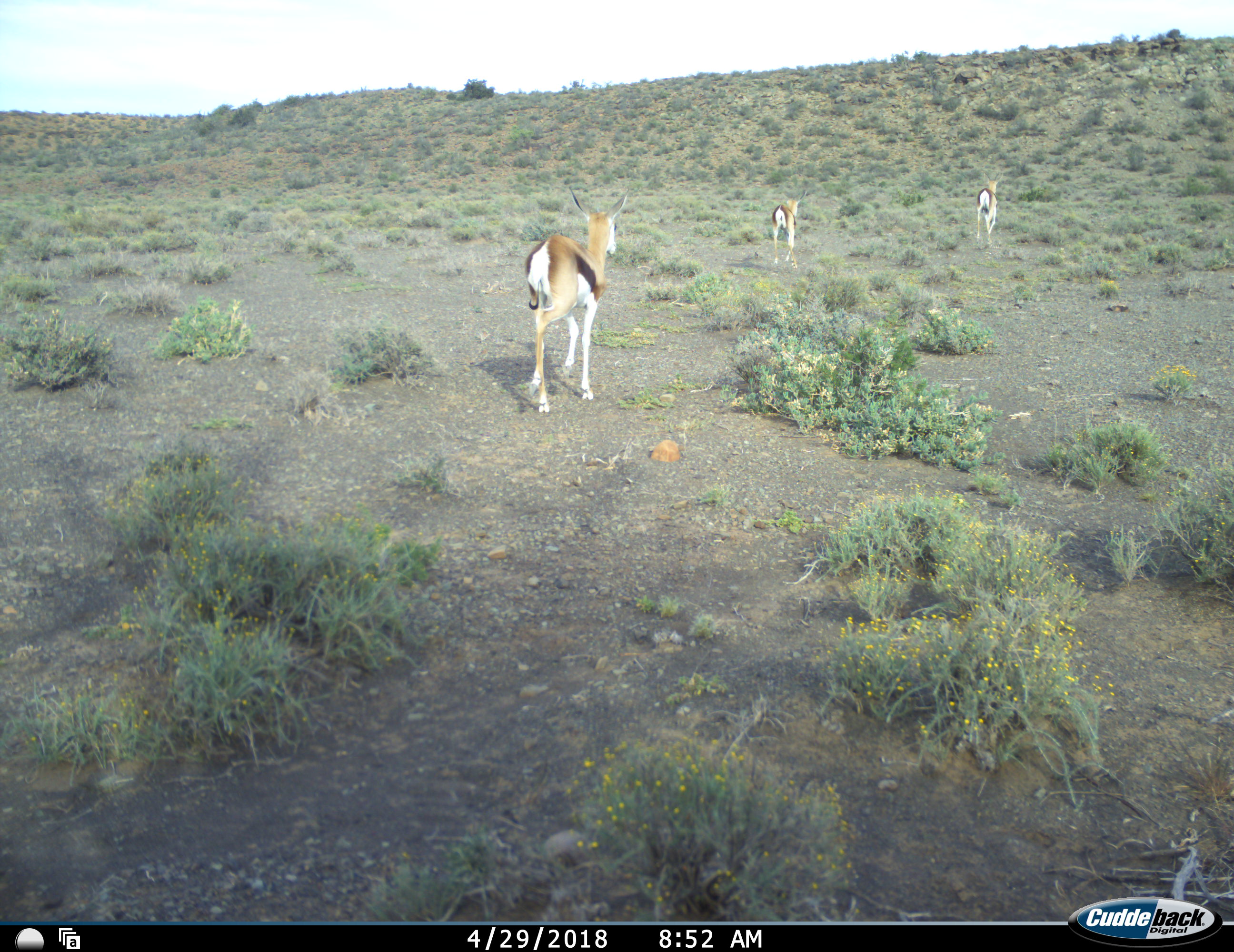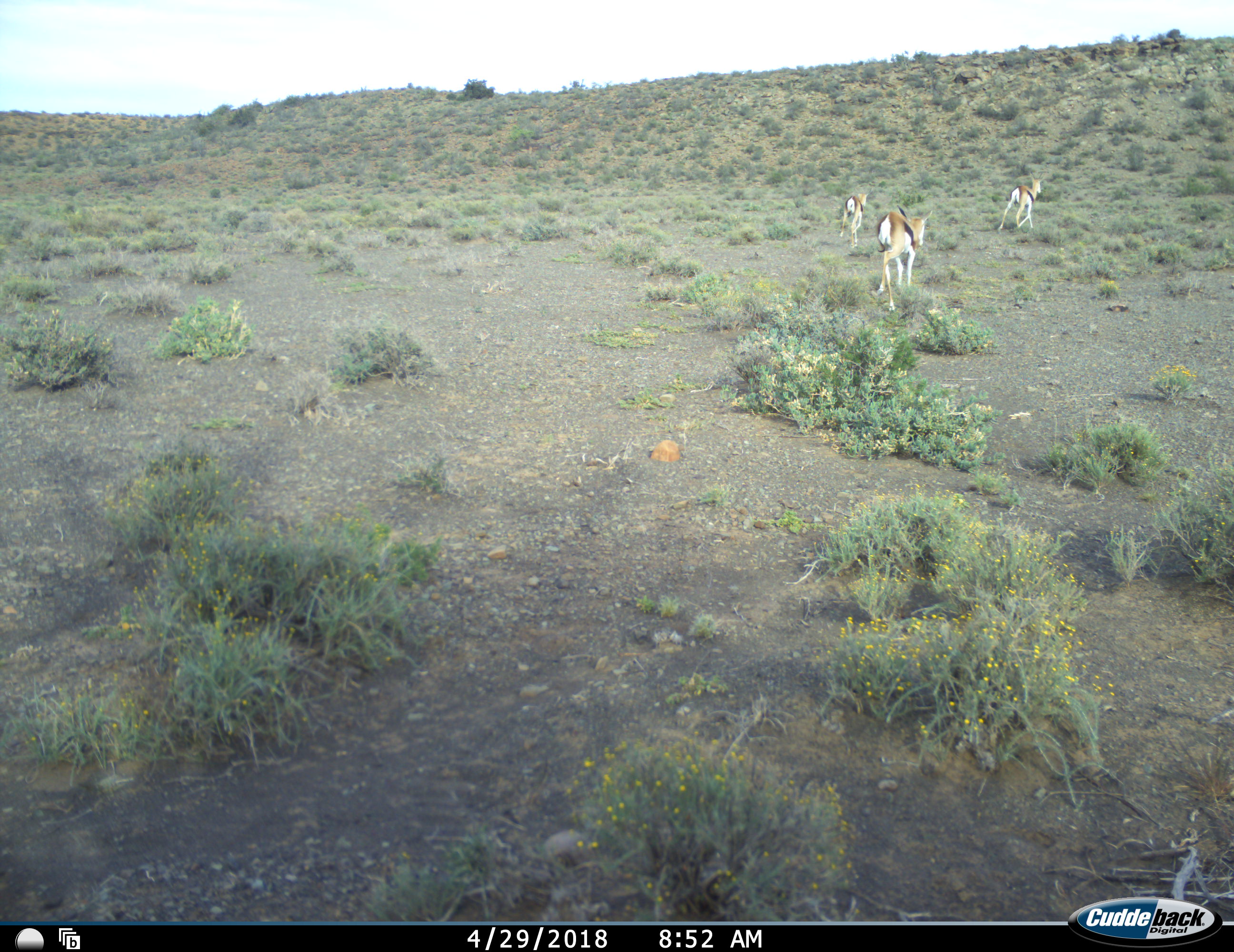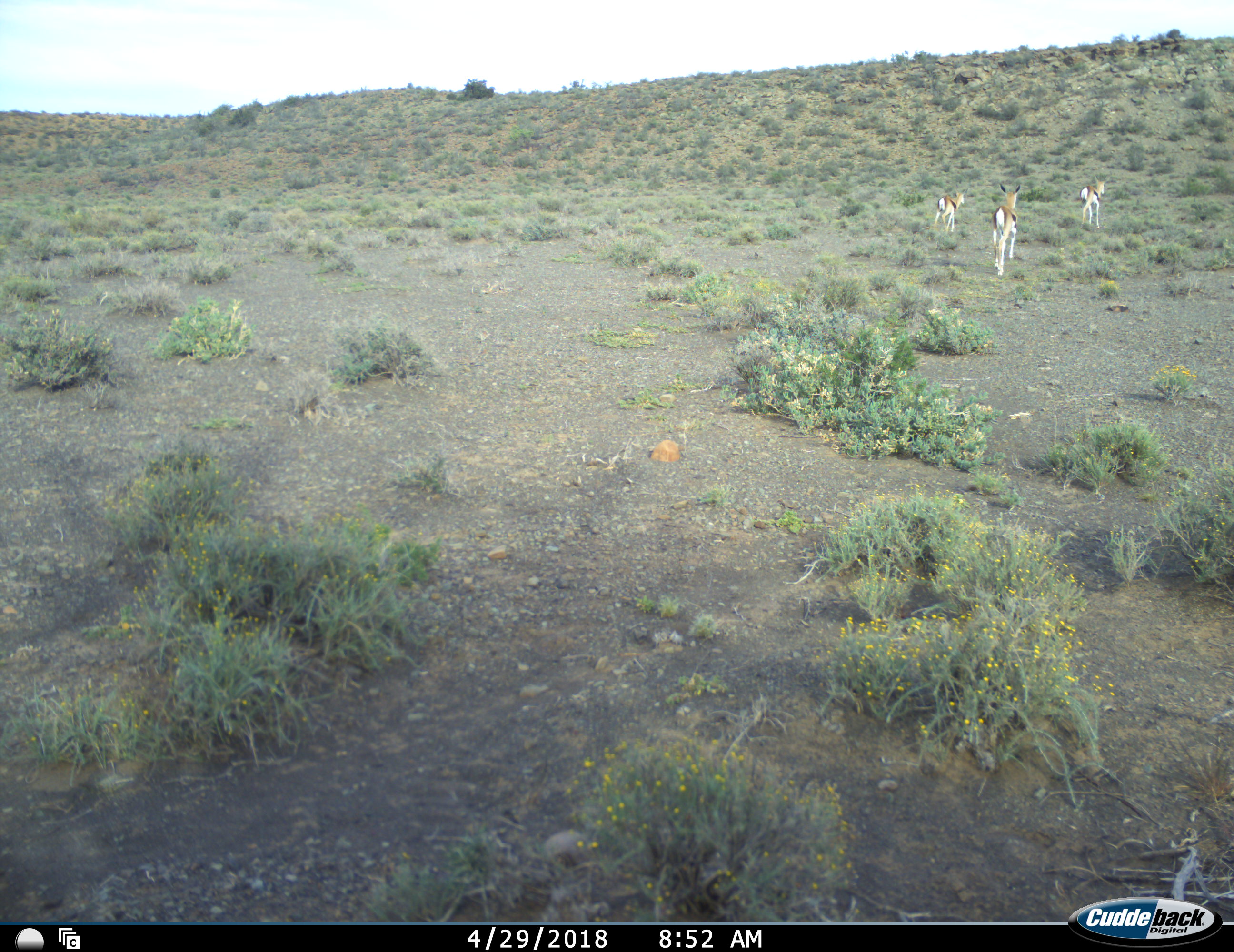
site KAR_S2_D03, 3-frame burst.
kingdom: Animalia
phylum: Chordata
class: Mammalia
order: Artiodactyla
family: Bovidae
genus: Antidorcas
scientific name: Antidorcas marsupialis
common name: springbok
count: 3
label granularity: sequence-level